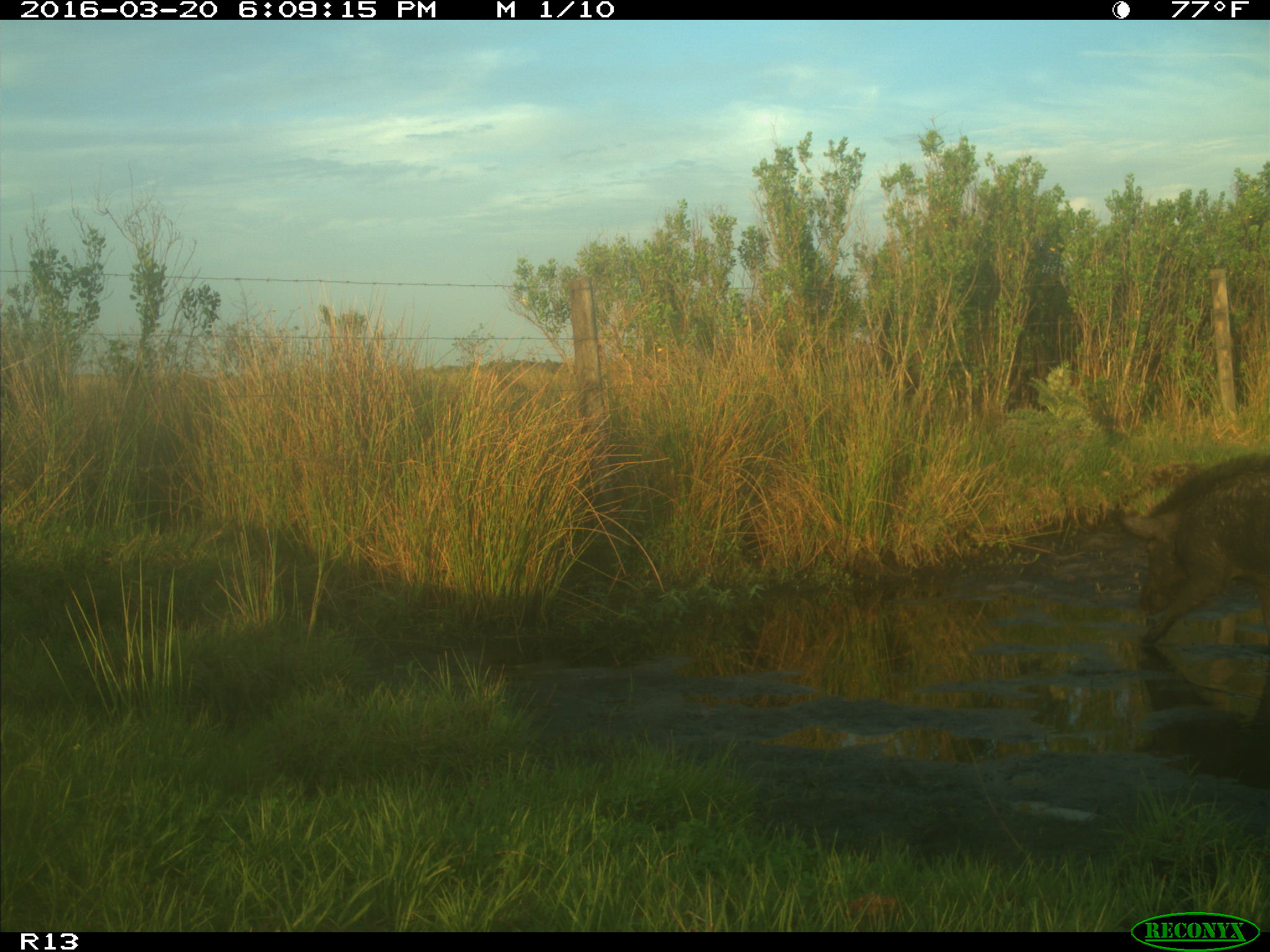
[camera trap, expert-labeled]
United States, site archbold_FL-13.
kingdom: Animalia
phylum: Chordata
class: Mammalia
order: Artiodactyla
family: Suidae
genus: Sus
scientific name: Sus scrofa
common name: wild boar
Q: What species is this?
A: Sus scrofa (wild boar).